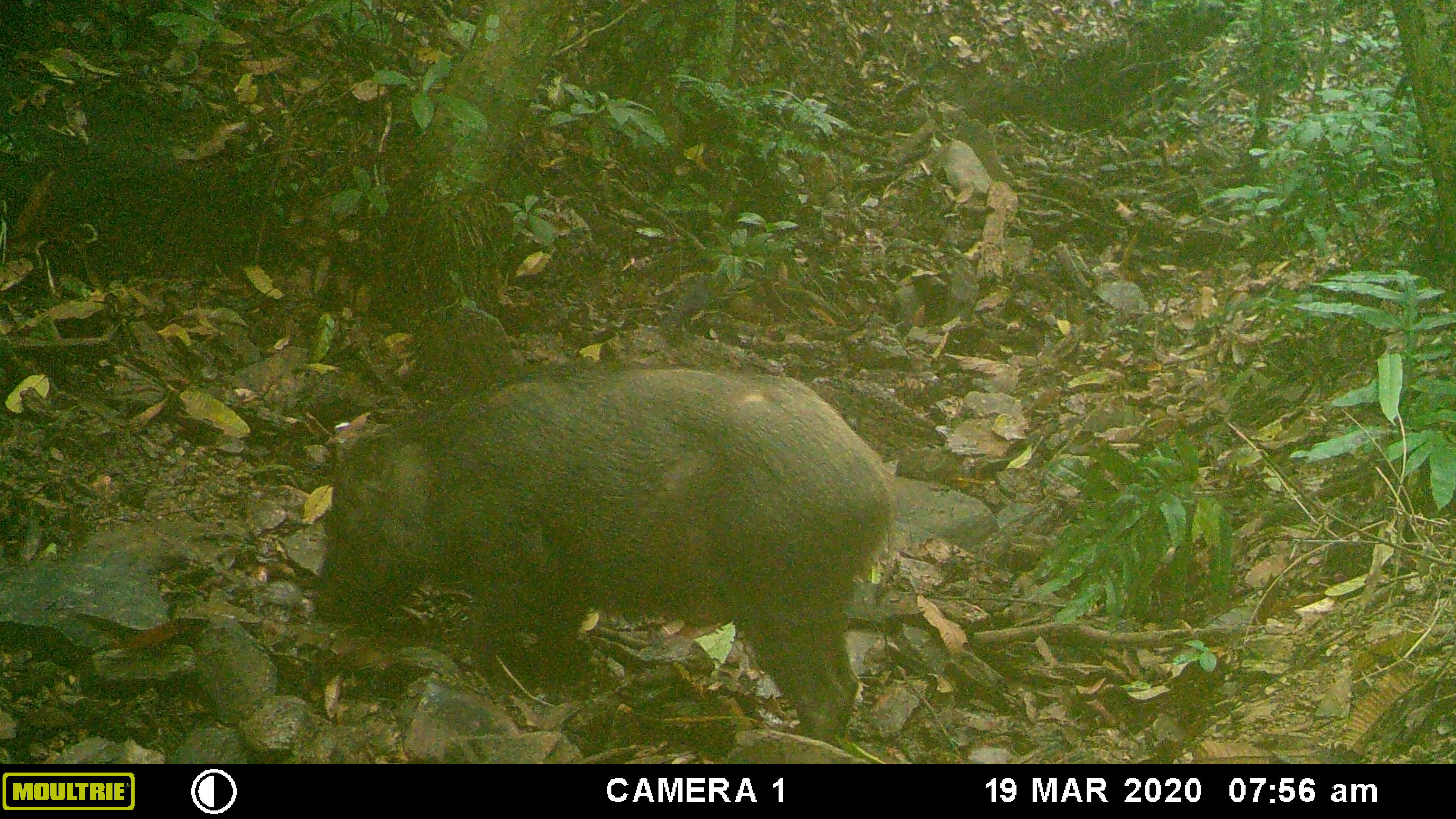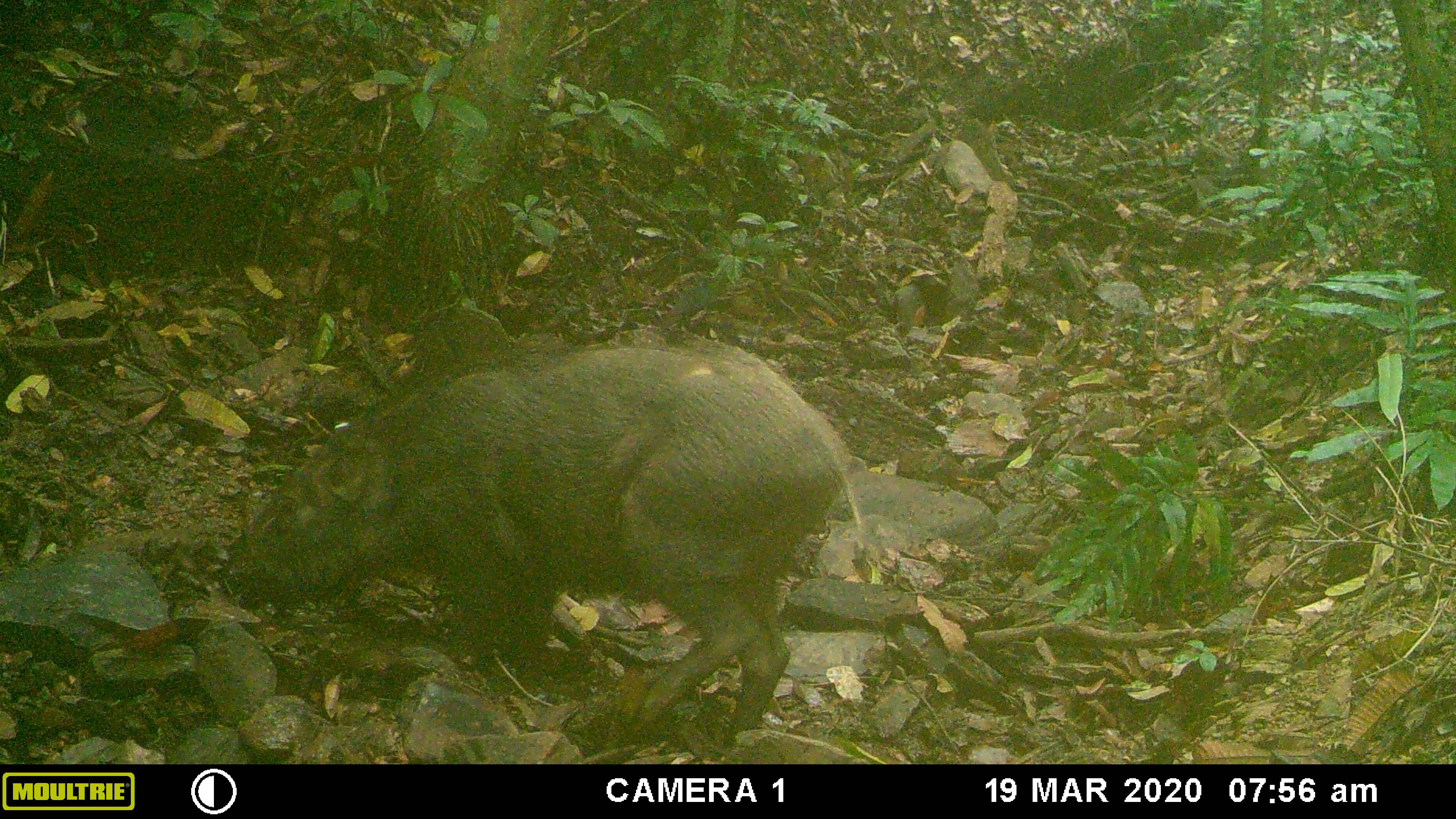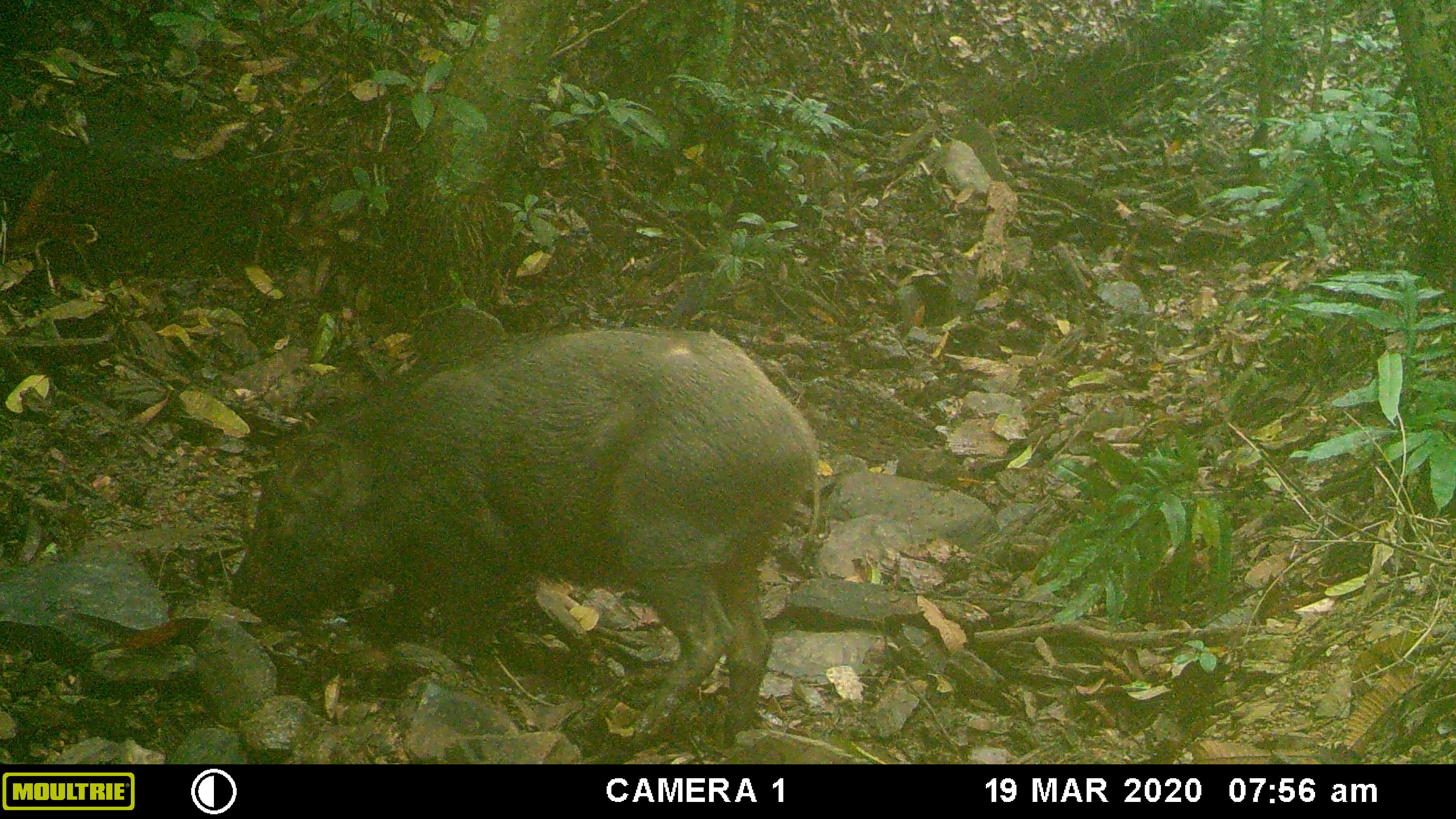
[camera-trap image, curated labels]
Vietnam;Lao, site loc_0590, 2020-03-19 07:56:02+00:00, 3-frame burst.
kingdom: Animalia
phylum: Chordata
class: Mammalia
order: Artiodactyla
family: Suidae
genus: Sus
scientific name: Sus scrofa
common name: eurasian wild pig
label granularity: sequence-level